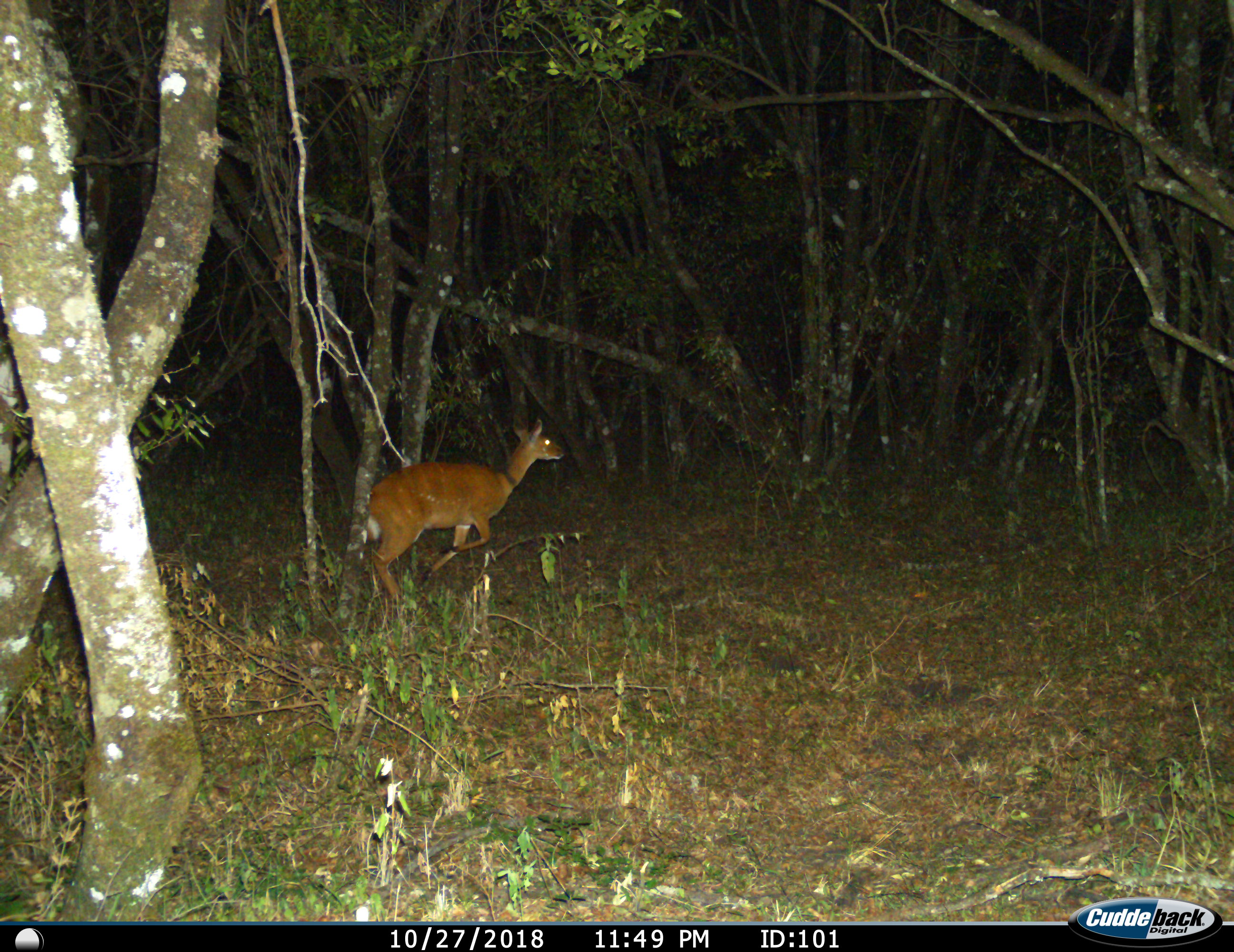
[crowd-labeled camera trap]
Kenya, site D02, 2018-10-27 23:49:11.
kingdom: Animalia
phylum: Chordata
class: Mammalia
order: Artiodactyla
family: Bovidae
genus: Cephalophus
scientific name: Cephalophus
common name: duiker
Duiker (Cephalophus), count 1. Behavior (volunteer vote fractions): standing 0%, resting 0%, moving 100%, interacting 0%. Young present (vote fraction): 0%. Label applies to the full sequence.